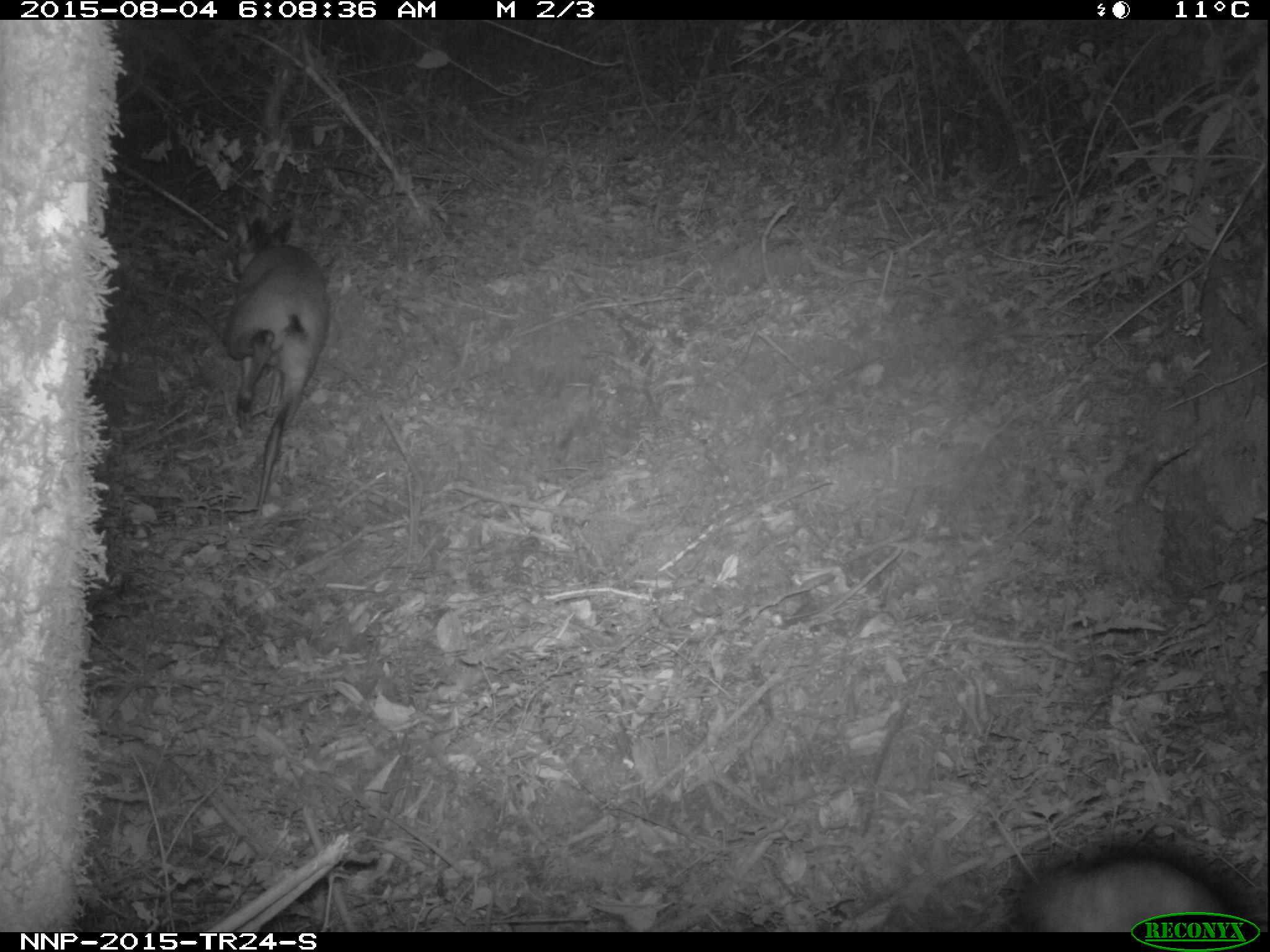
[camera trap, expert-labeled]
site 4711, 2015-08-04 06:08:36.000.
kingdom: Animalia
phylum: Chordata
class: Mammalia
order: Primates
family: Cercopithecidae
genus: Allochrocebus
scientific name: Allochrocebus lhoesti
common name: l'hoest's monkey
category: cercopithecus lhoesti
Cercopithecus lhoesti (l'hoest's monkey) (Allochrocebus lhoesti), count 1.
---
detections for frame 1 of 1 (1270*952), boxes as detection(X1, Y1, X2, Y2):
cercopithecus lhoesti: detection(211, 205, 328, 521); detection(1013, 848, 1237, 935)